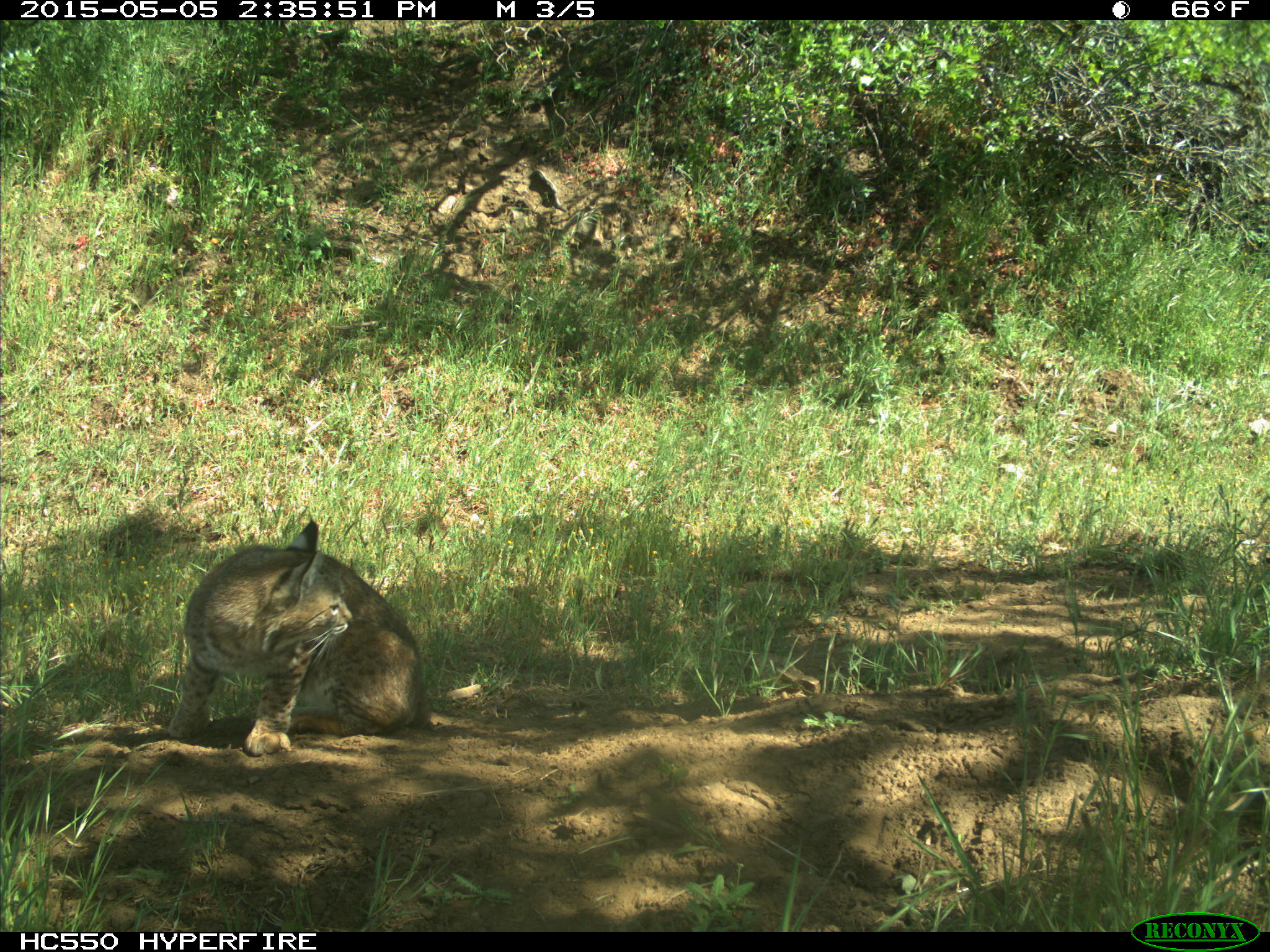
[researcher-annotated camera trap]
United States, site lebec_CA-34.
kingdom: Animalia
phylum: Chordata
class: Mammalia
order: Carnivora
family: Felidae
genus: Lynx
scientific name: Lynx rufus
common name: bobcat